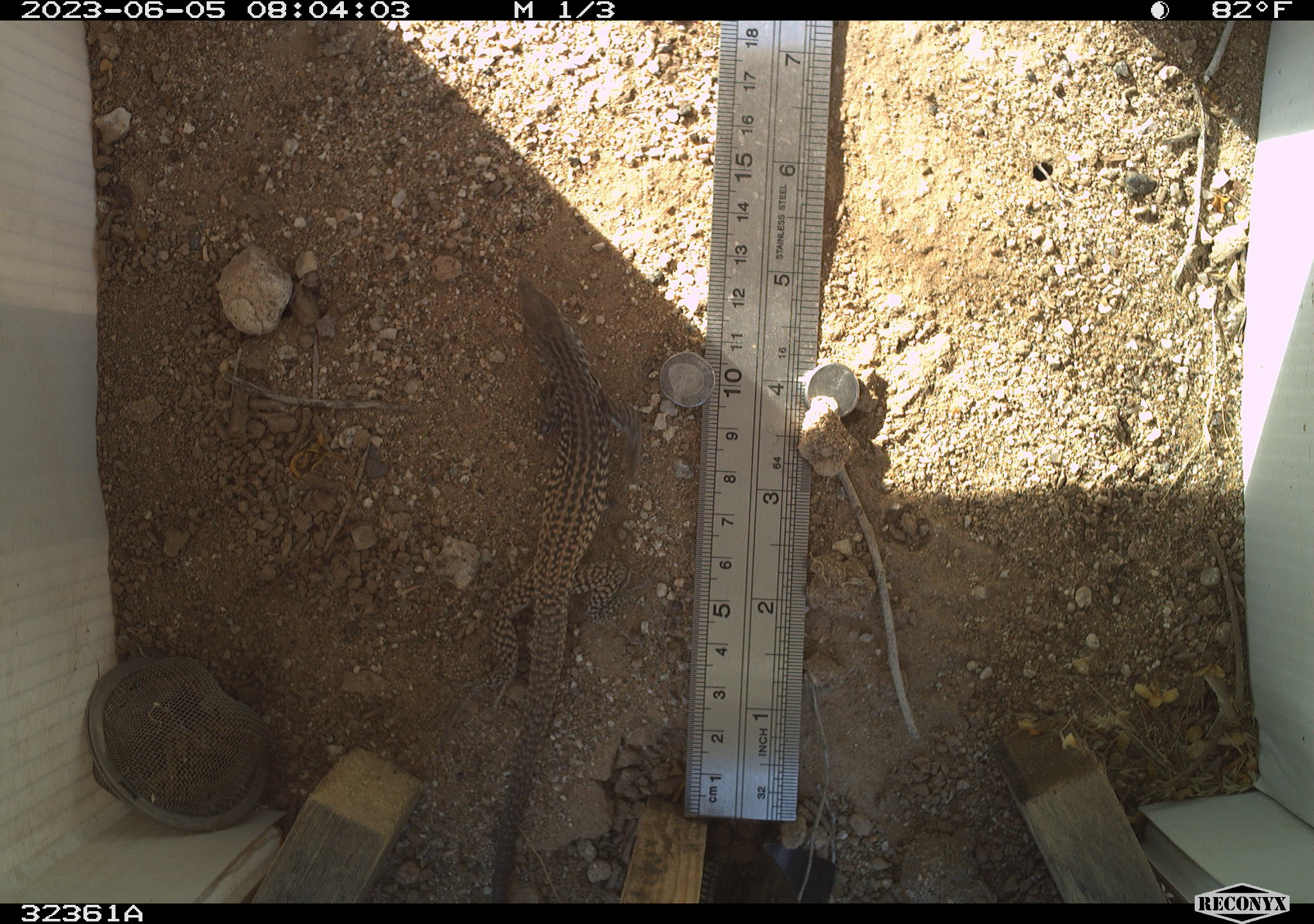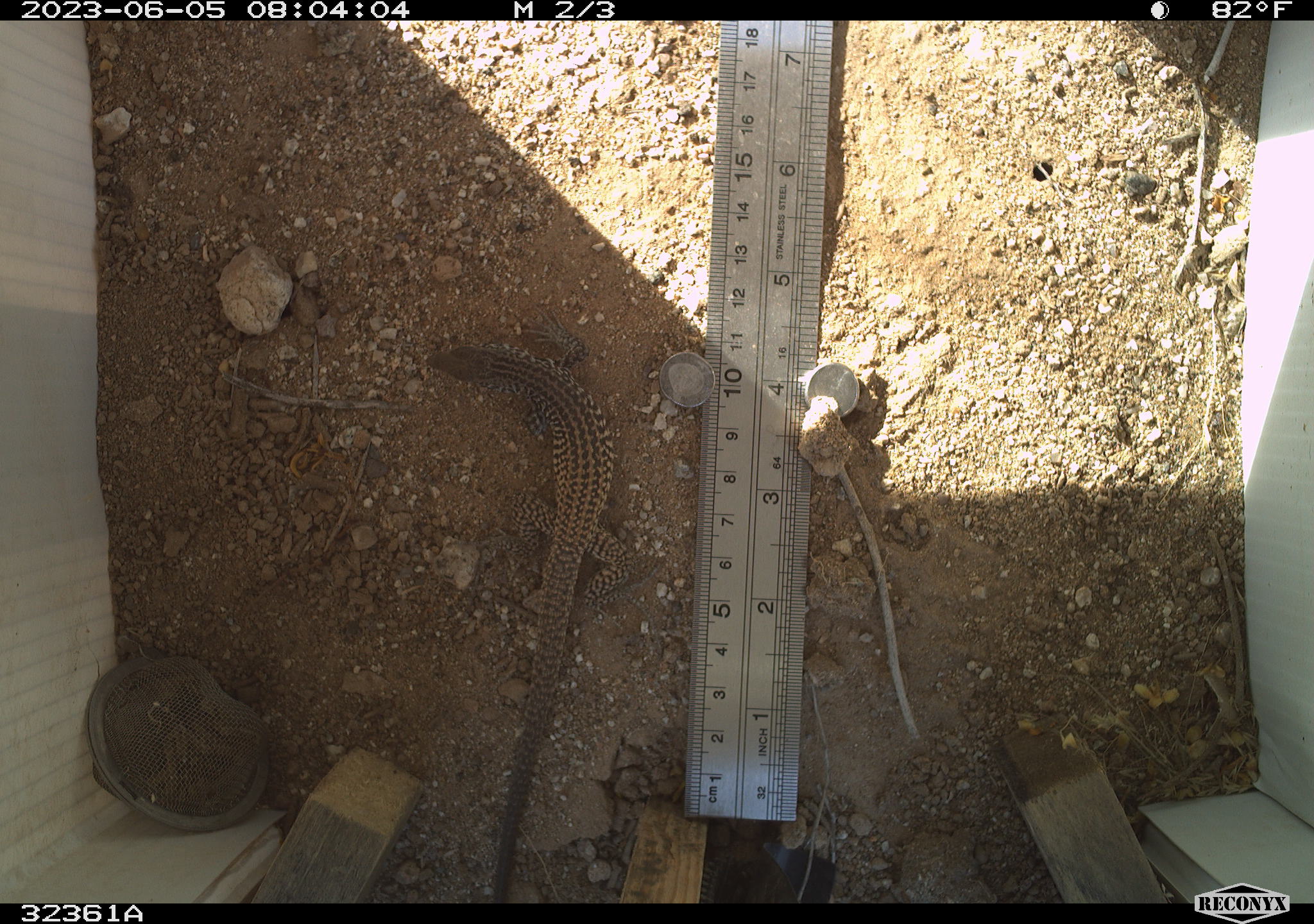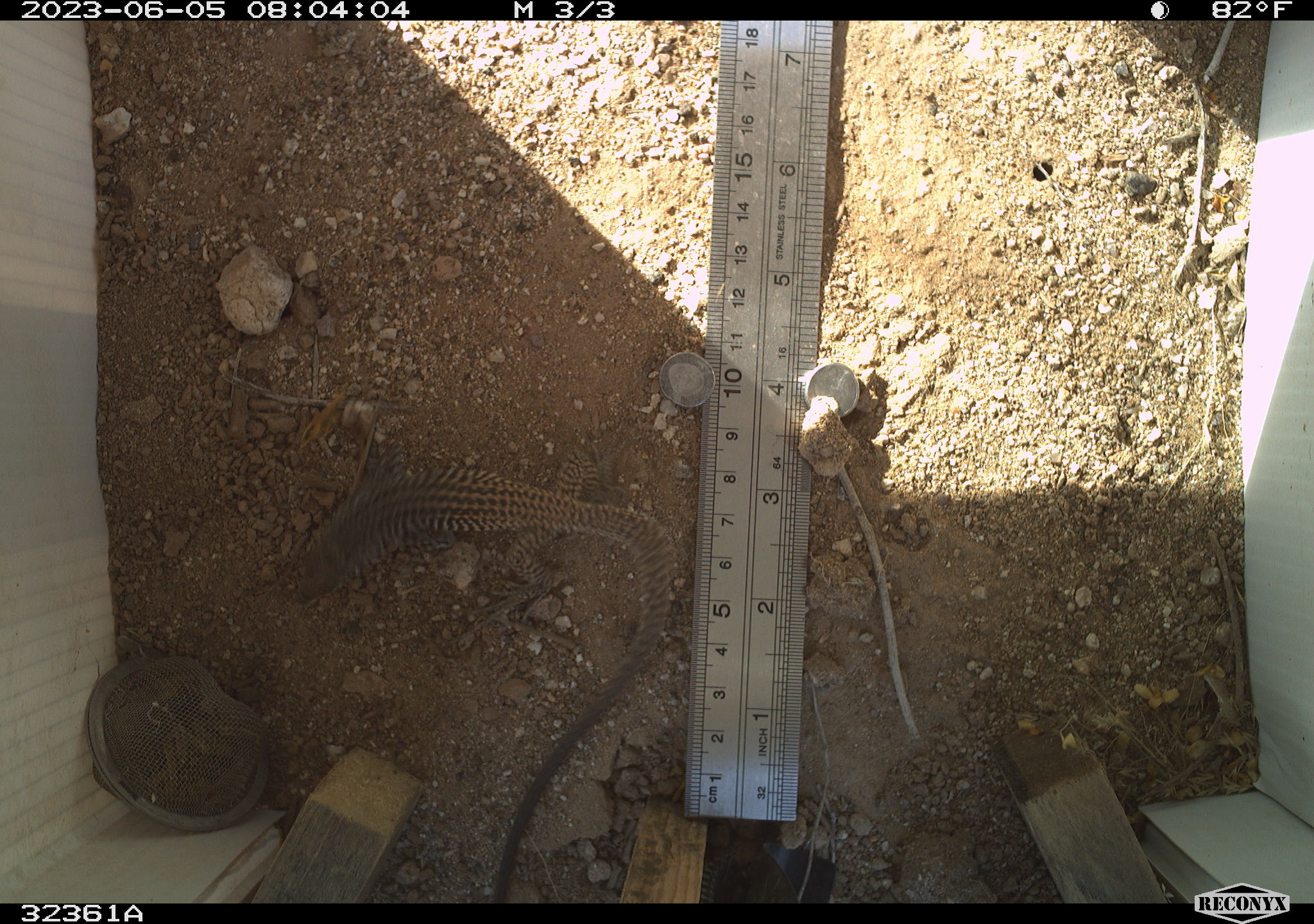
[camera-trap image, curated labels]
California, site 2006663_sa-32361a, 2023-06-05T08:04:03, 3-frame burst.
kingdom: Animalia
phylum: Chordata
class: Reptilia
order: Squamata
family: Teiidae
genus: Aspidoscelis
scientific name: Aspidoscelis tigris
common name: western whiptail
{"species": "western whiptail (Aspidoscelis tigris)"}